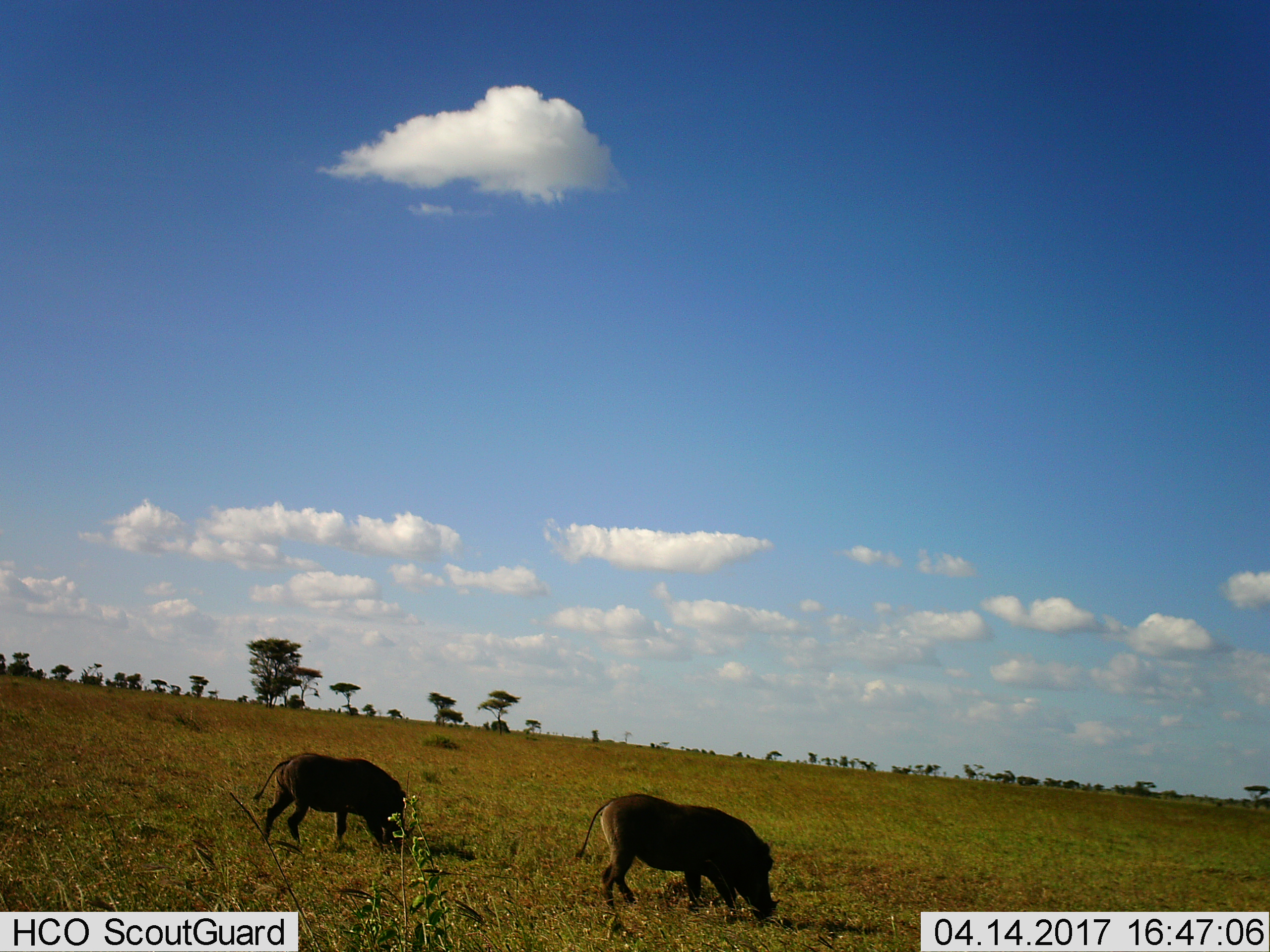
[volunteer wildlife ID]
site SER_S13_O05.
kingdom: Animalia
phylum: Chordata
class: Mammalia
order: Artiodactyla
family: Suidae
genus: Phacochoerus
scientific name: Phacochoerus africanus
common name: warthog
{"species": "warthog (Phacochoerus africanus)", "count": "2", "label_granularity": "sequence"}